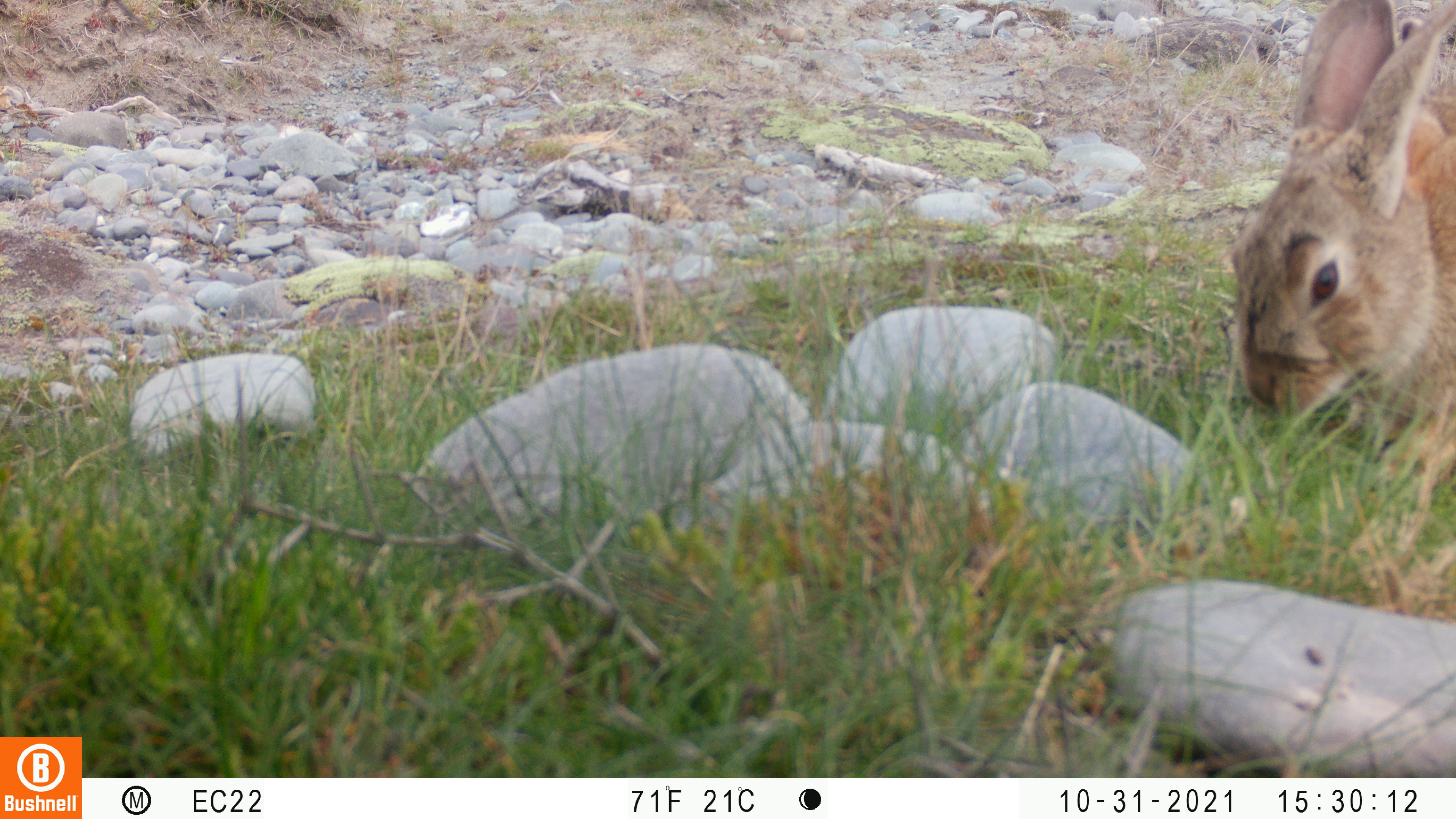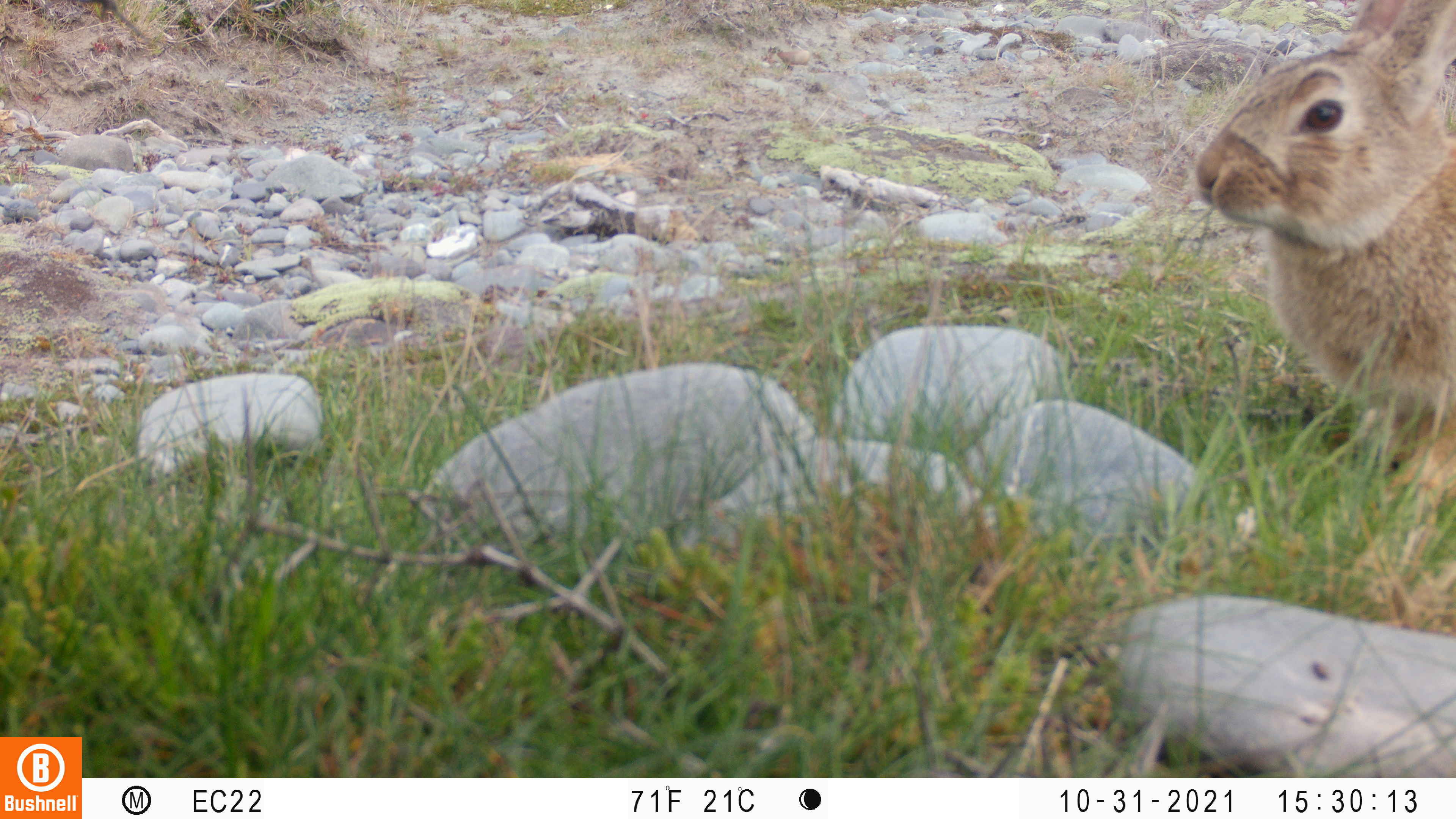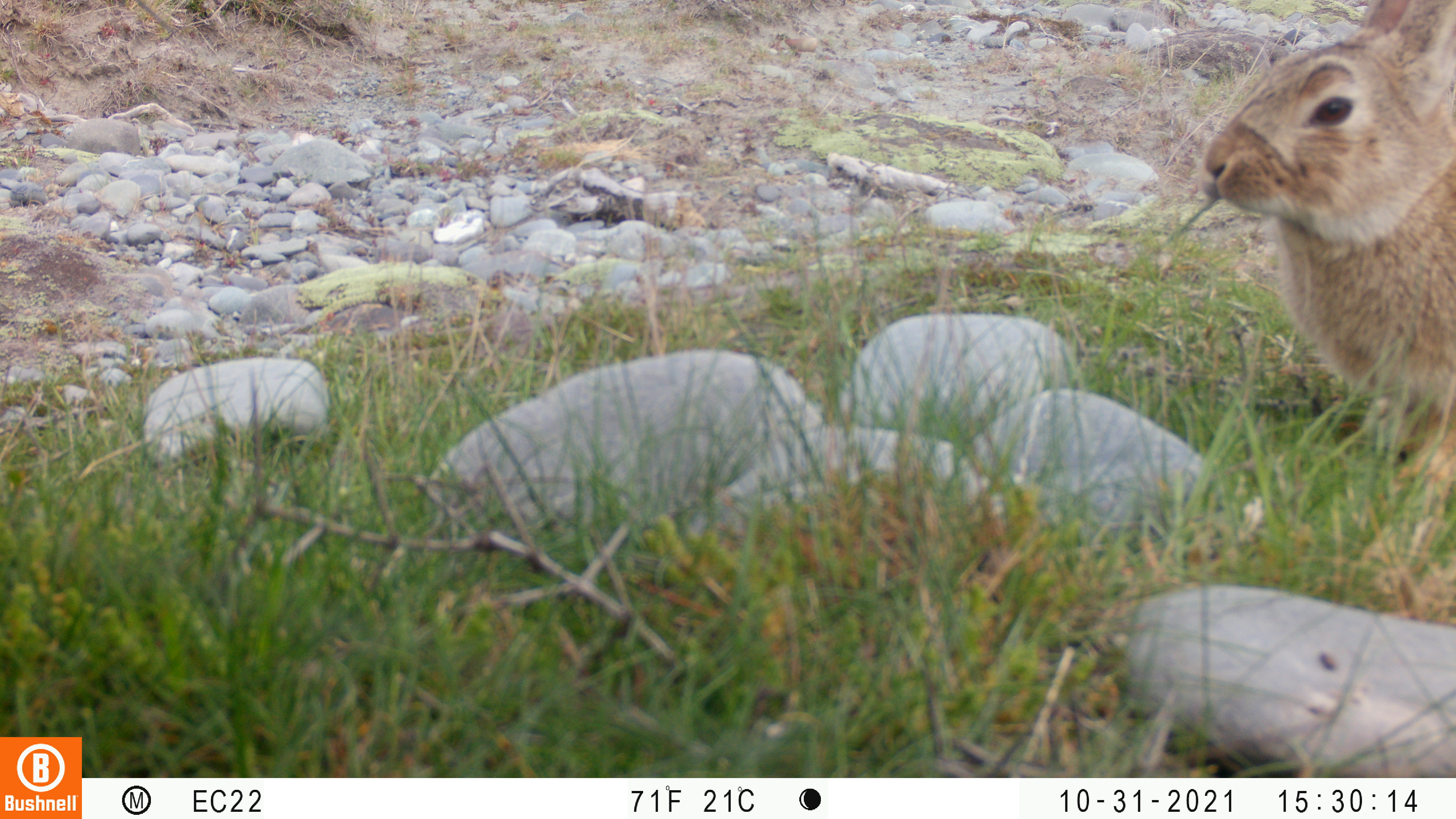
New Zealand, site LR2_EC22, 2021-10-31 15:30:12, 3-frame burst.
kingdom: Animalia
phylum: Chordata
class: Mammalia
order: Lagomorpha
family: Leporidae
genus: Oryctolagus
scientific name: Oryctolagus cuniculus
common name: european rabbit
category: rabbit